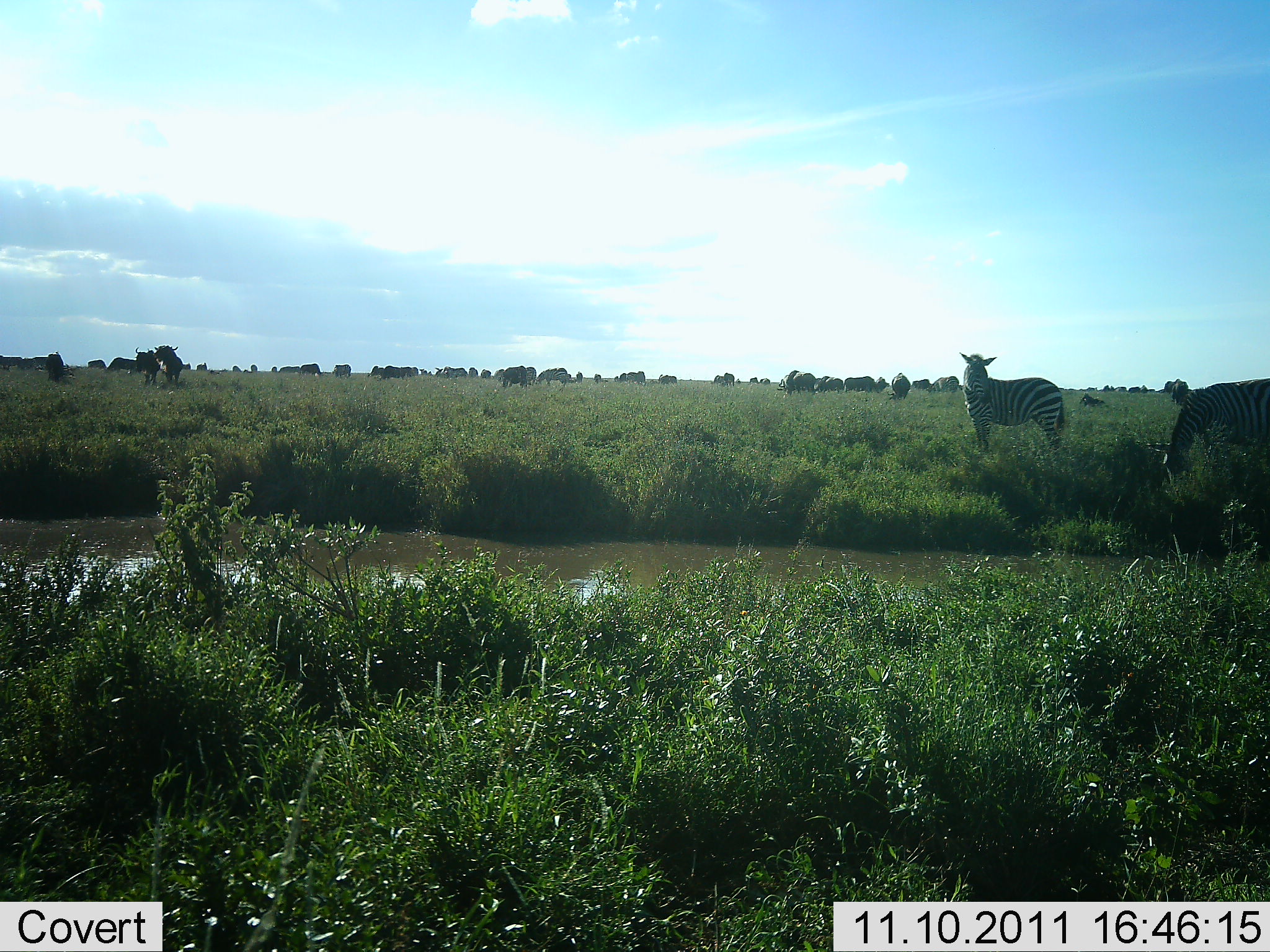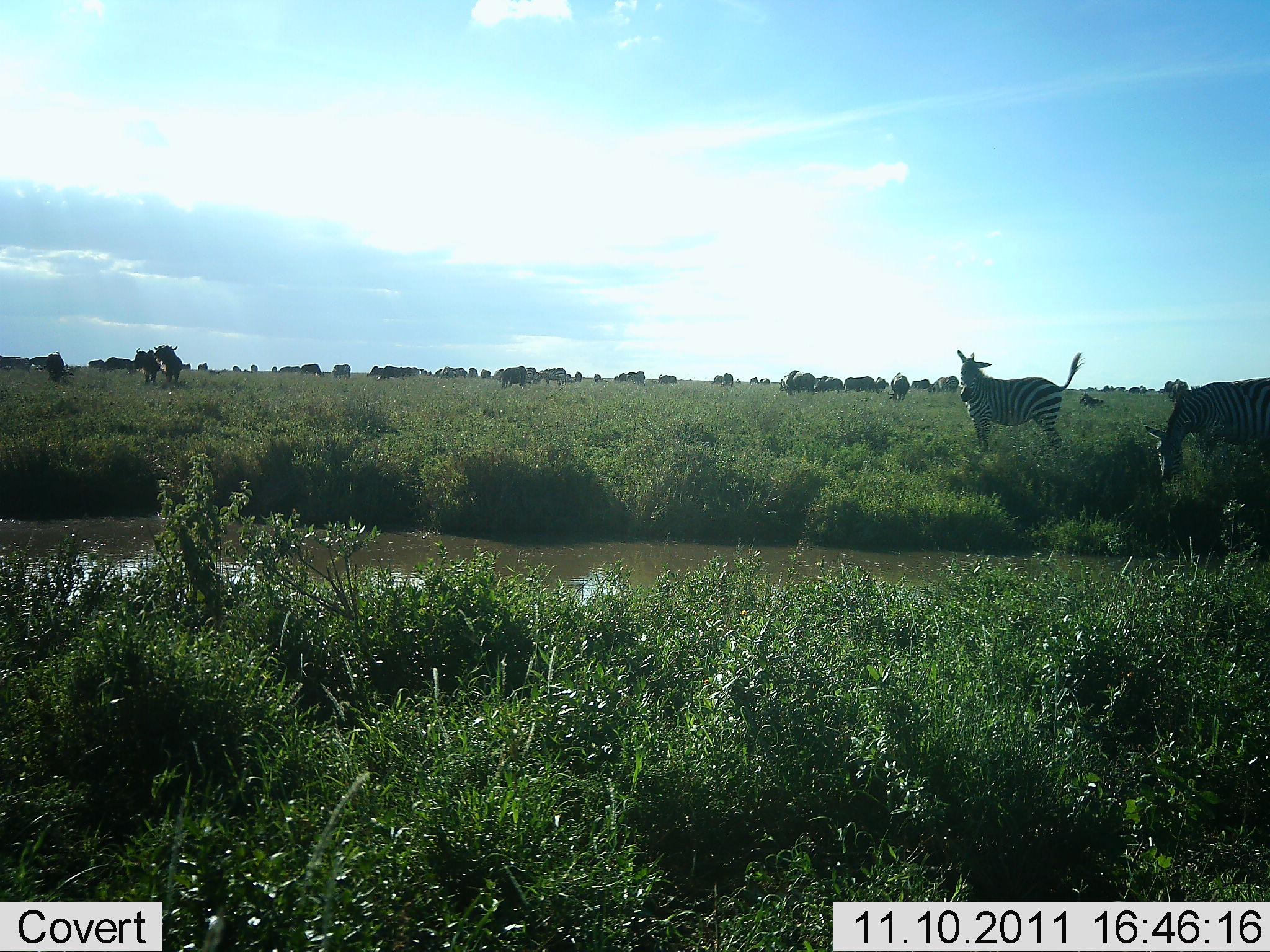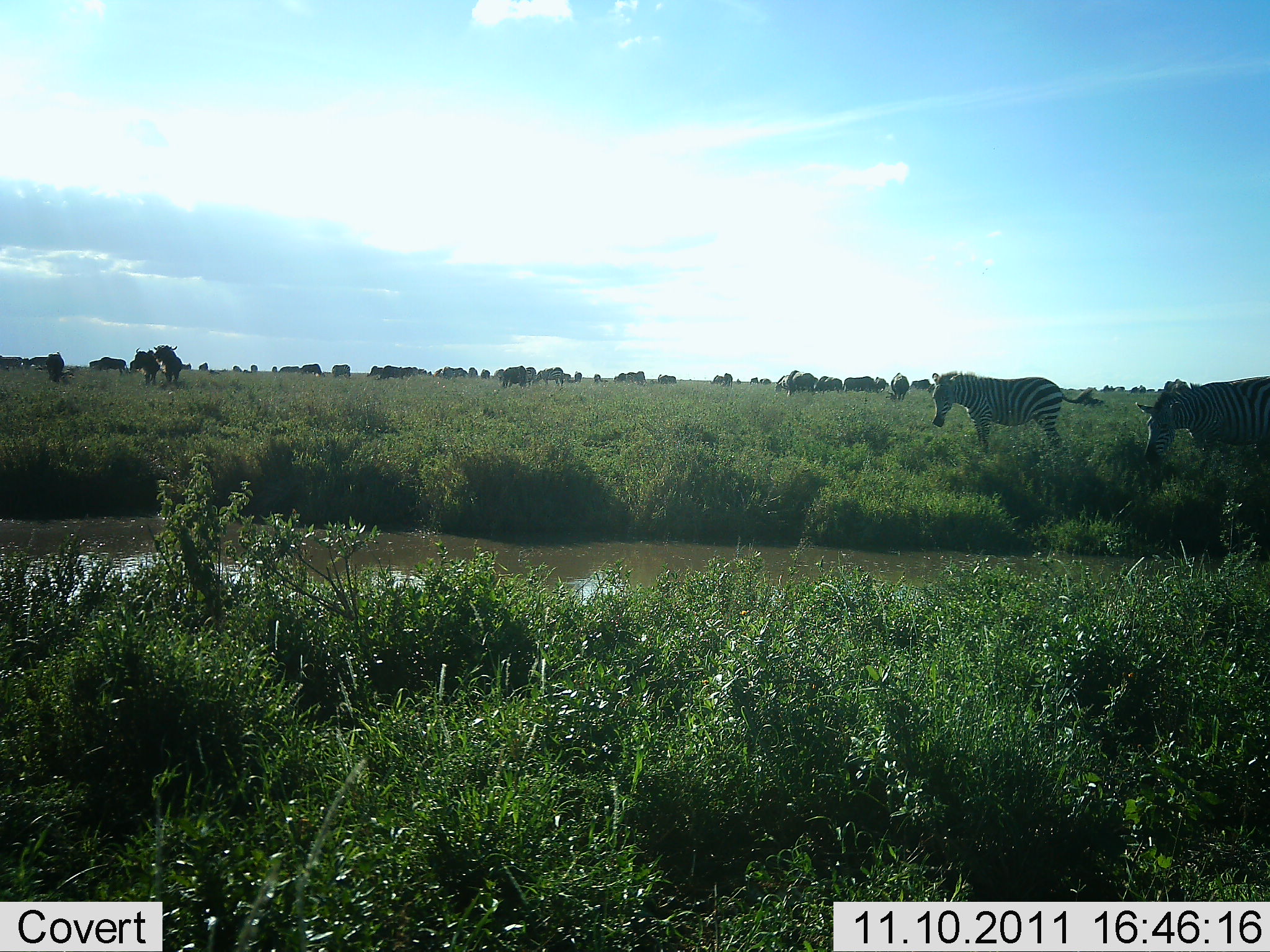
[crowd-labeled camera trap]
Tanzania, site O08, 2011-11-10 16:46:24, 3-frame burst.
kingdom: Animalia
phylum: Chordata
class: Mammalia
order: Artiodactyla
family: Bovidae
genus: Connochaetes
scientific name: Connochaetes taurinus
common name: blue wildebeest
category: wildebeest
Wildebeest (blue wildebeest) (Connochaetes taurinus), count 11-50. Behavior (volunteer vote fractions): standing 83%, resting 8%, moving 17%, interacting 0%. Young present (vote fraction): 0%. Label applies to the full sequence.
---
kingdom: Animalia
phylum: Chordata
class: Mammalia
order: Perissodactyla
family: Equidae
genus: Equus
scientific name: Equus quagga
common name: plains zebra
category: zebra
Zebra (plains zebra) (Equus quagga), count 2. Behavior (volunteer vote fractions): standing 76%, resting 0%, moving 0%, interacting 0%. Young present (vote fraction): 0%. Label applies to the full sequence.